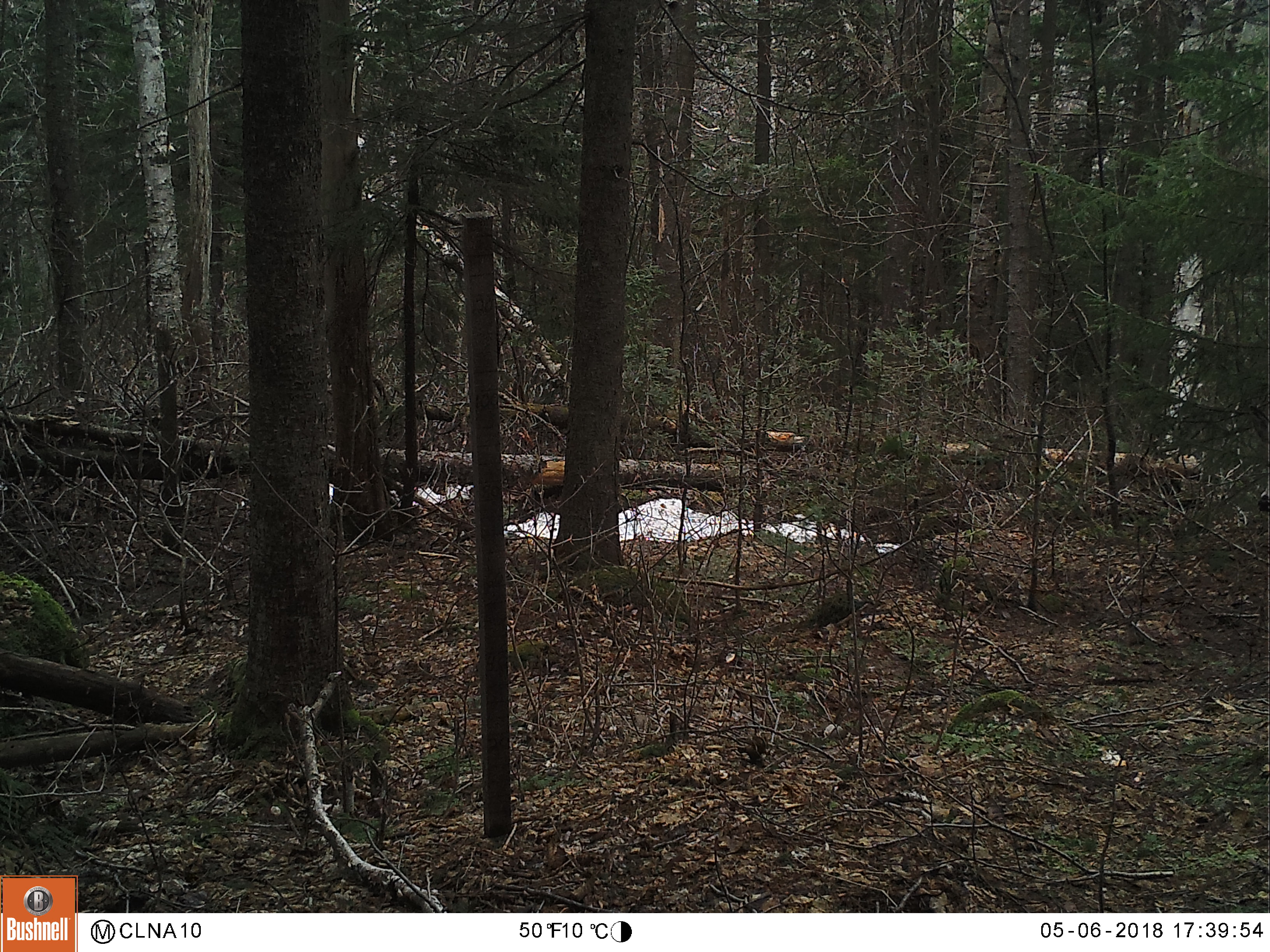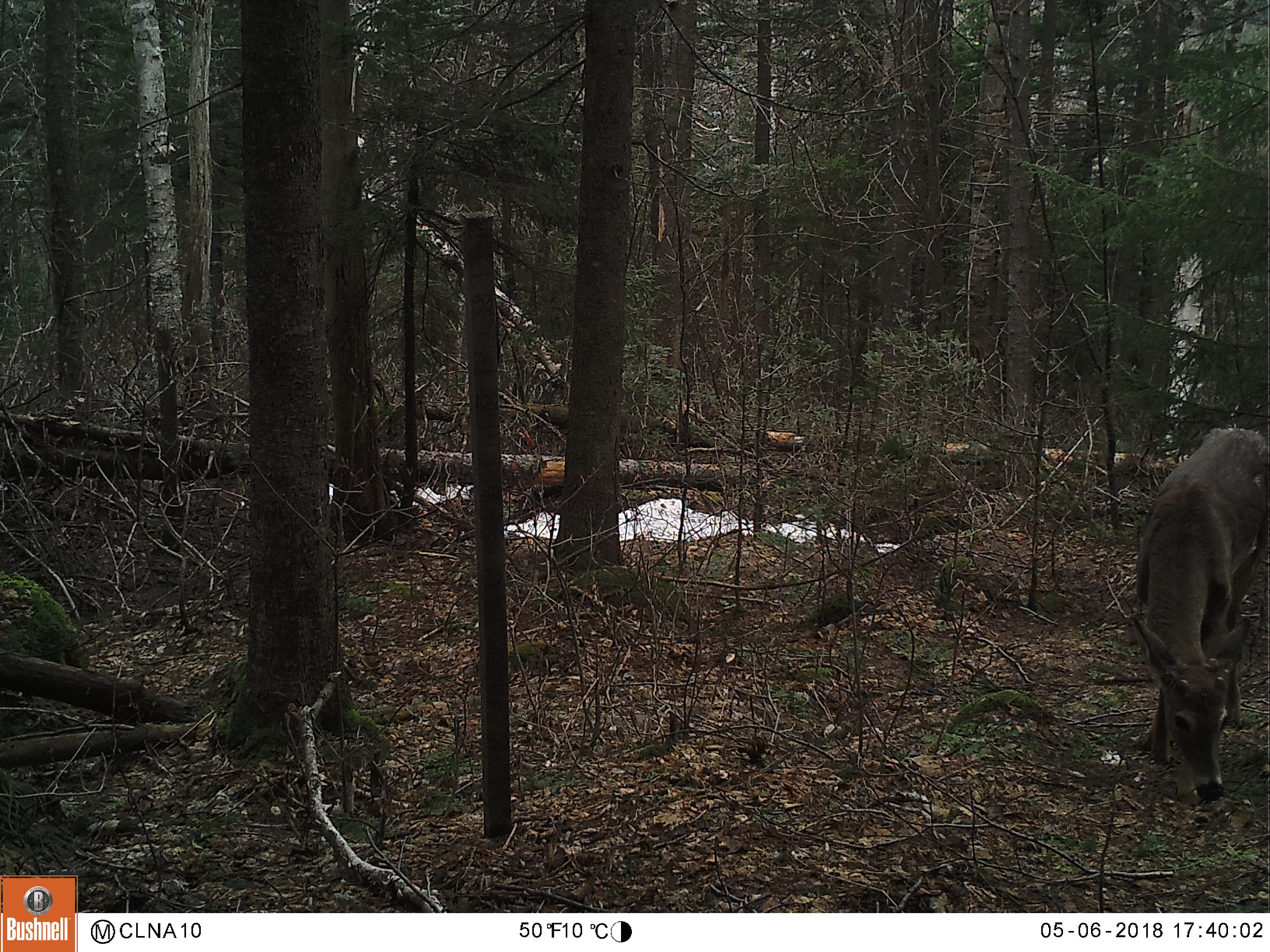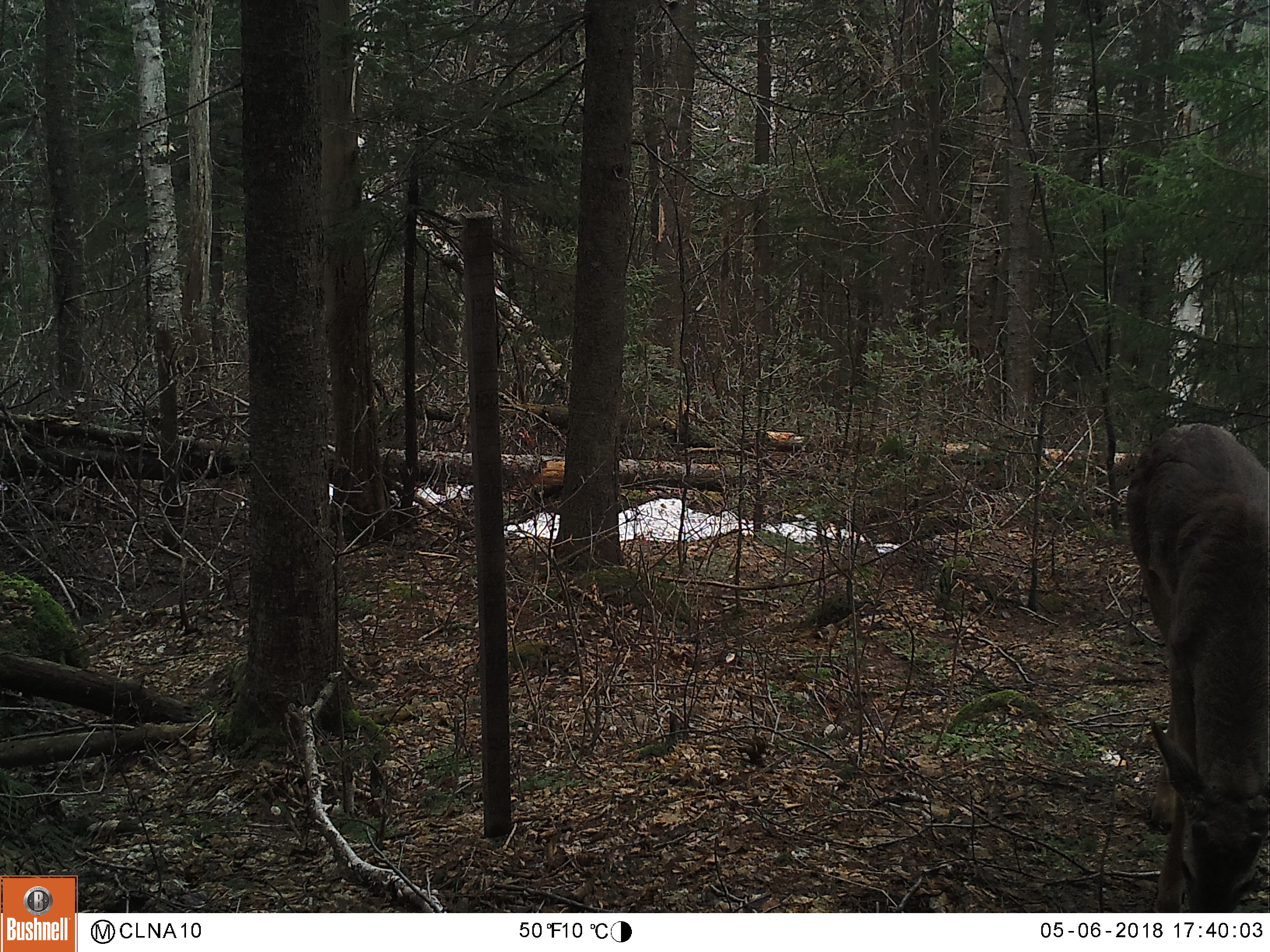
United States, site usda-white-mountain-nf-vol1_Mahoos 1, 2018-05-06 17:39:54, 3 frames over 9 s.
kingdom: Animalia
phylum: Chordata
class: Mammalia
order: Artiodactyla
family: Cervidae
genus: Odocoileus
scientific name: Odocoileus virginianus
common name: white-tailed deer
White-tailed deer (Odocoileus virginianus).